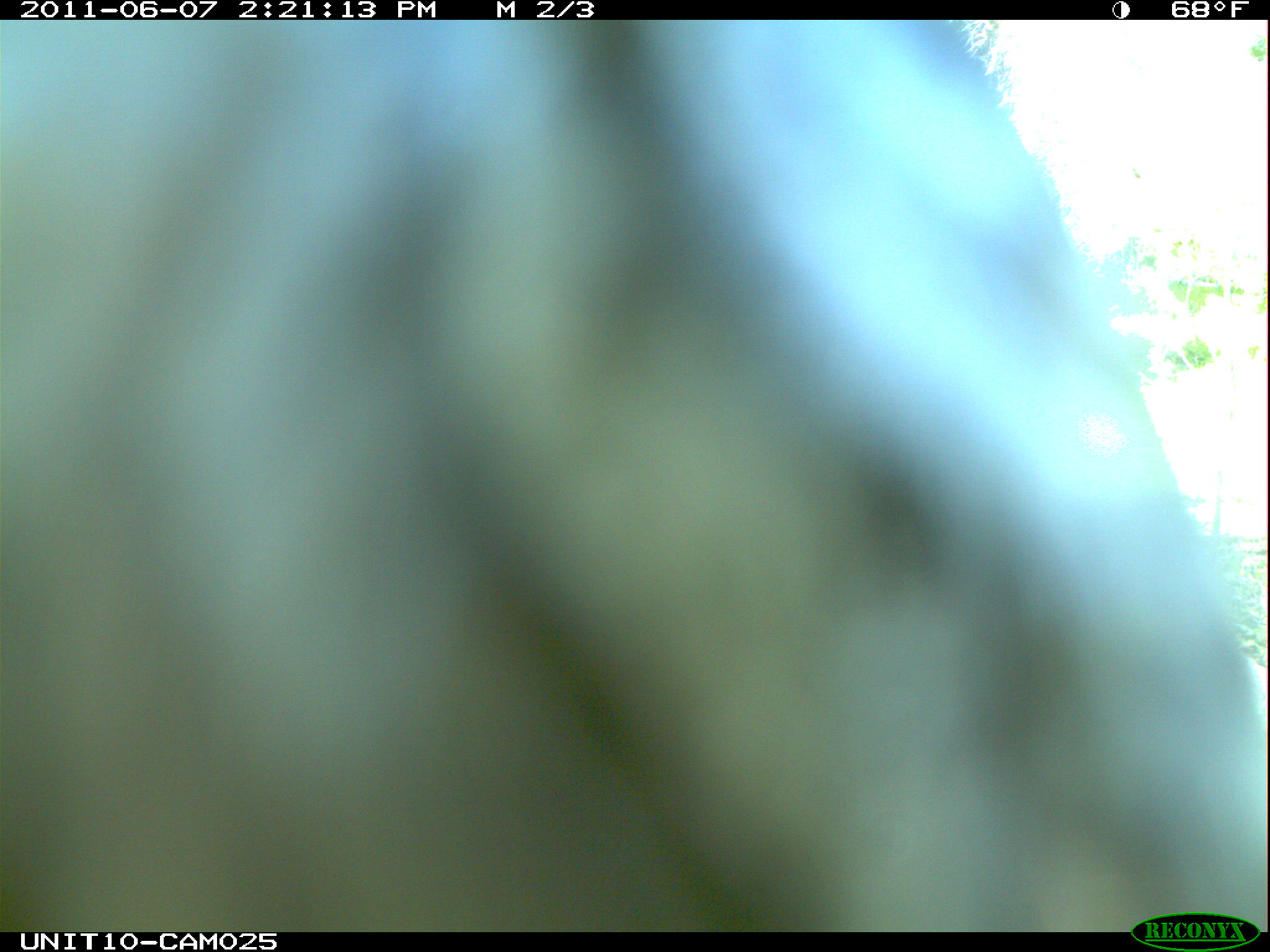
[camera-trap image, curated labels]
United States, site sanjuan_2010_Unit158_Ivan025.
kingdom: Animalia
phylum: Chordata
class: Aves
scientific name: Aves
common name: birds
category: unidentified bird